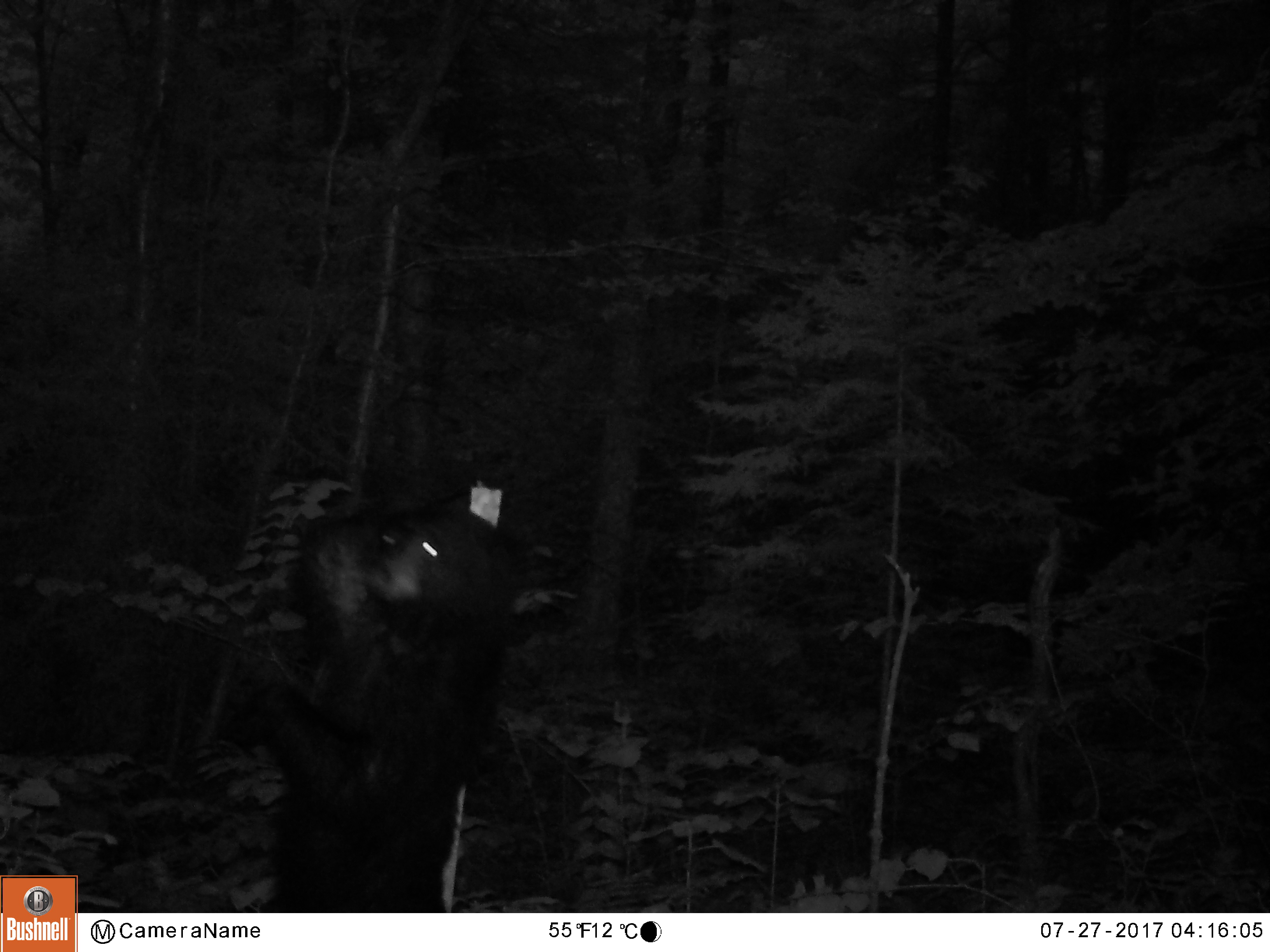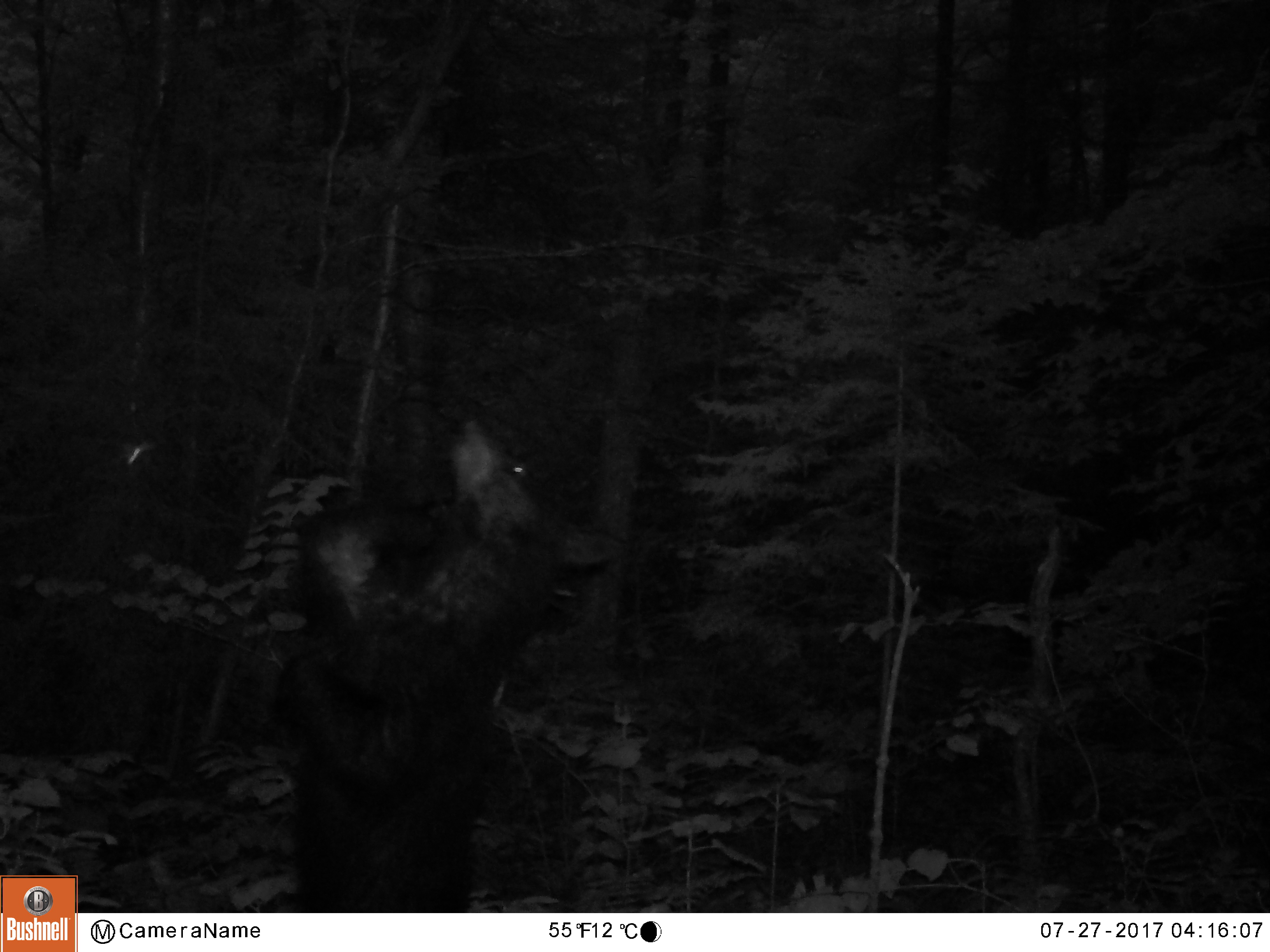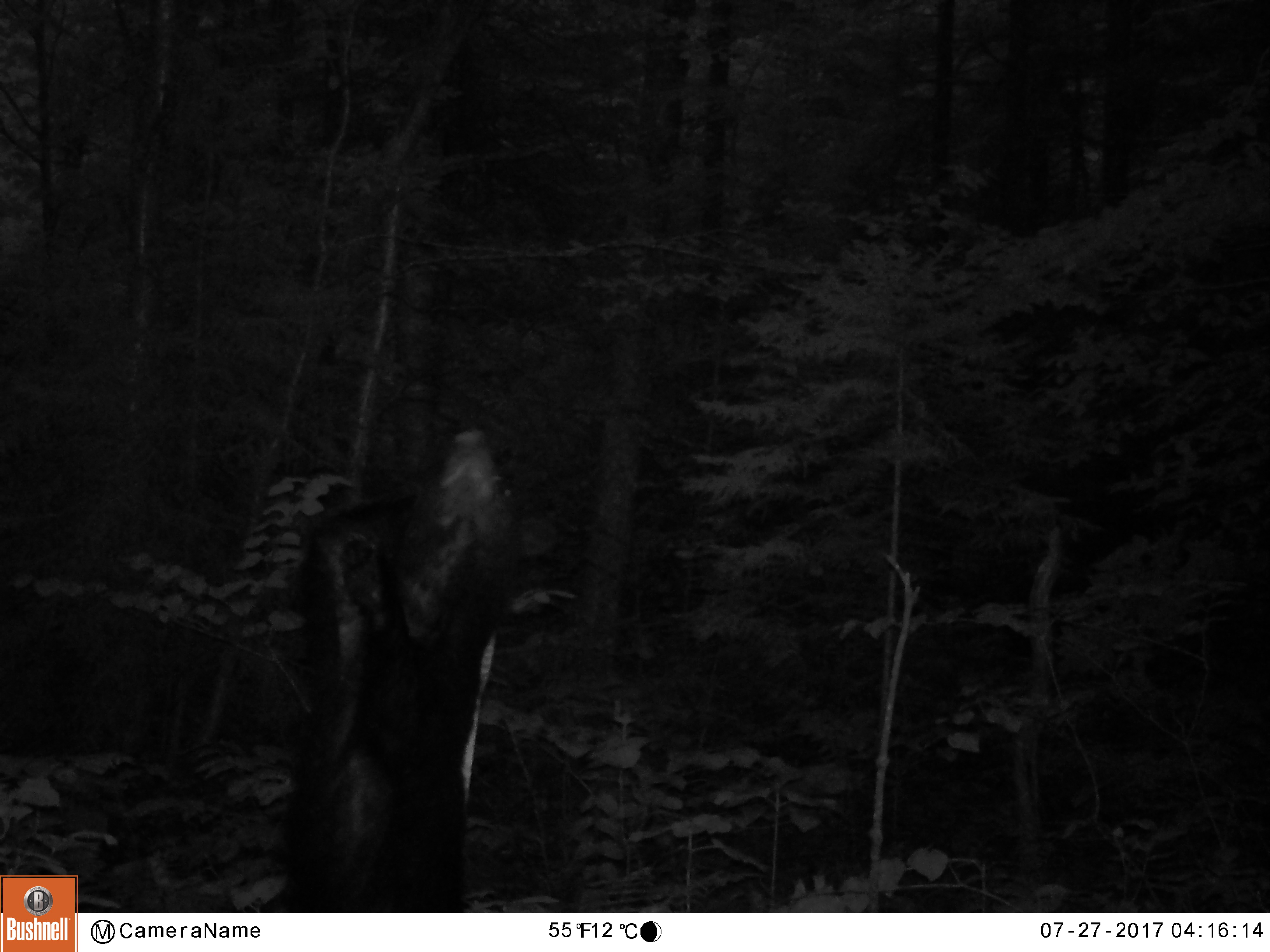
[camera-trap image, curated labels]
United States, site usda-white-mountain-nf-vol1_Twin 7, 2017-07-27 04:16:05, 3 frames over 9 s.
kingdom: Animalia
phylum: Chordata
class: Mammalia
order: Carnivora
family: Ursidae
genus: Ursus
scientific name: Ursus americanus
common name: black bear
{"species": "black bear (Ursus americanus)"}